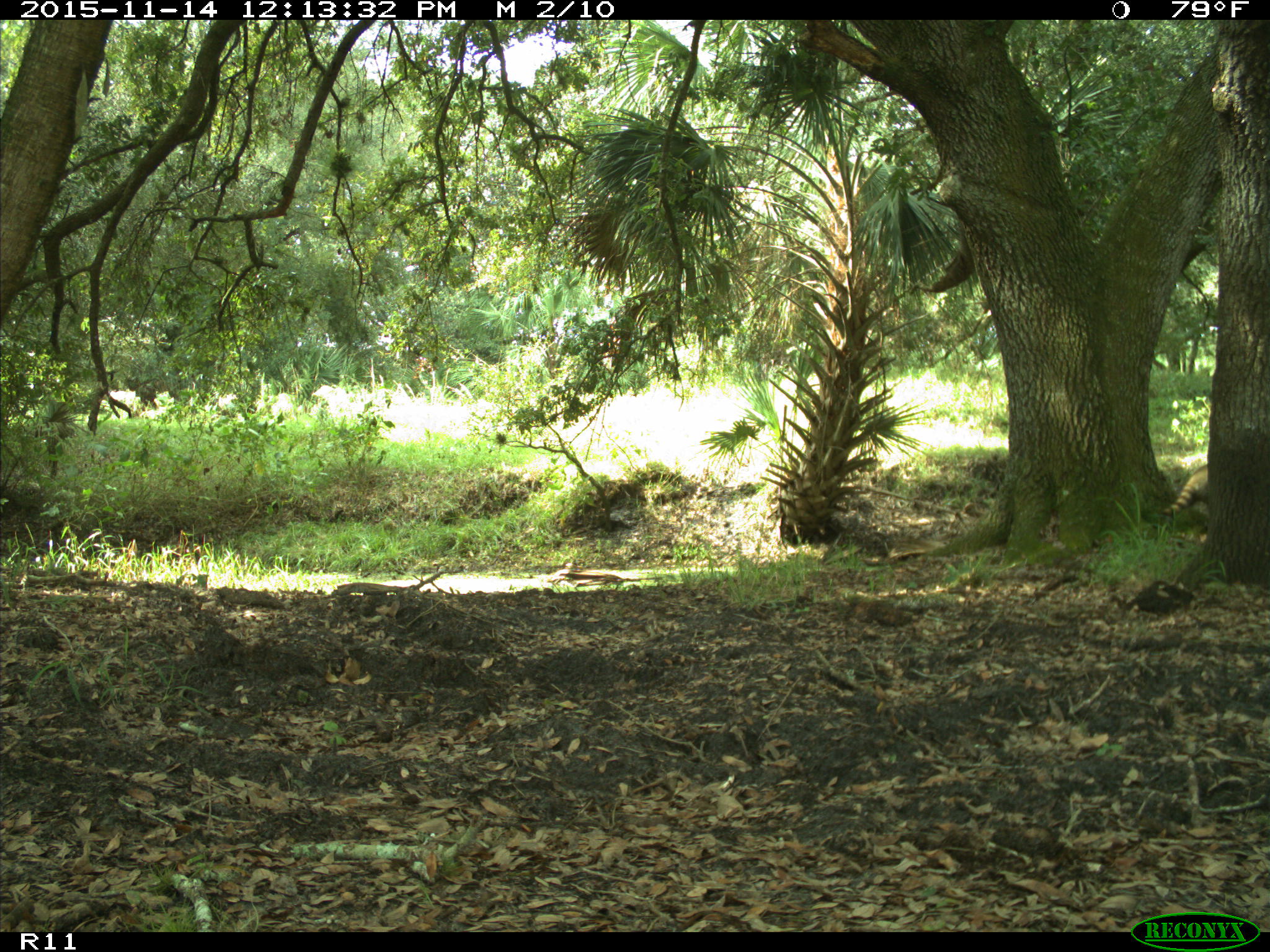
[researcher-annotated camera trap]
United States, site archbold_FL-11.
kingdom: Animalia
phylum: Chordata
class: Mammalia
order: Carnivora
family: Procyonidae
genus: Procyon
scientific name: Procyon lotor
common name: common raccoon